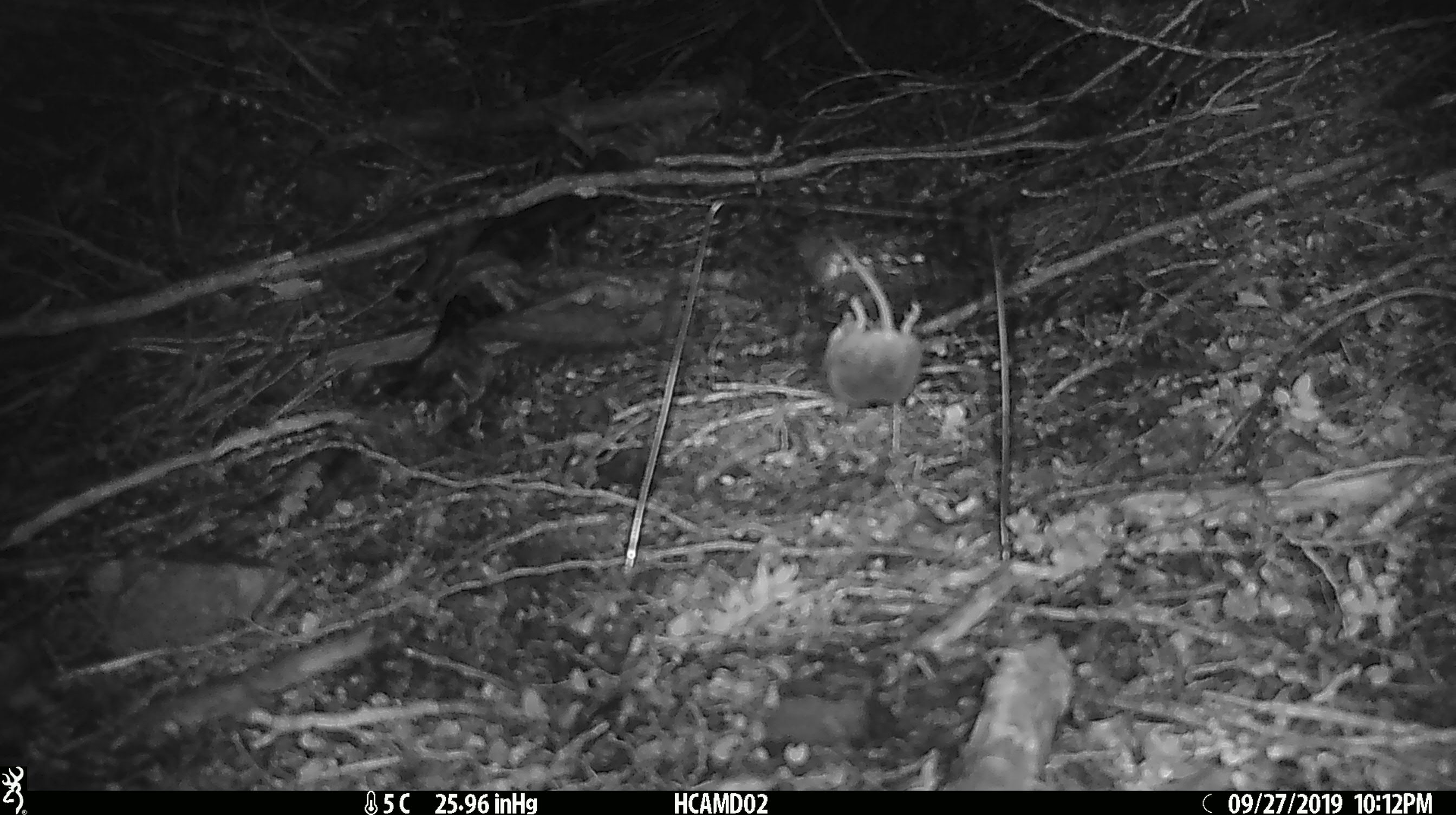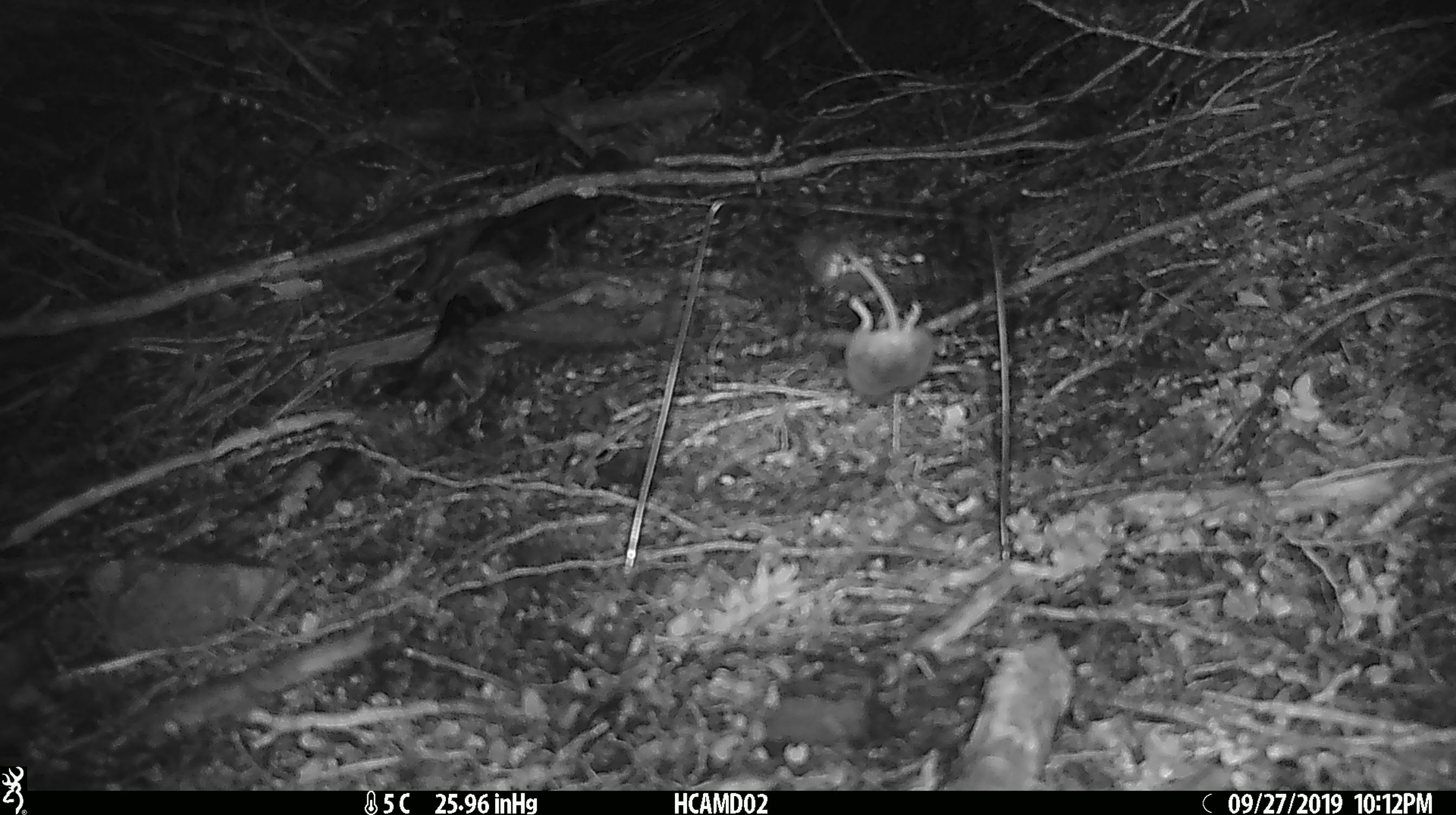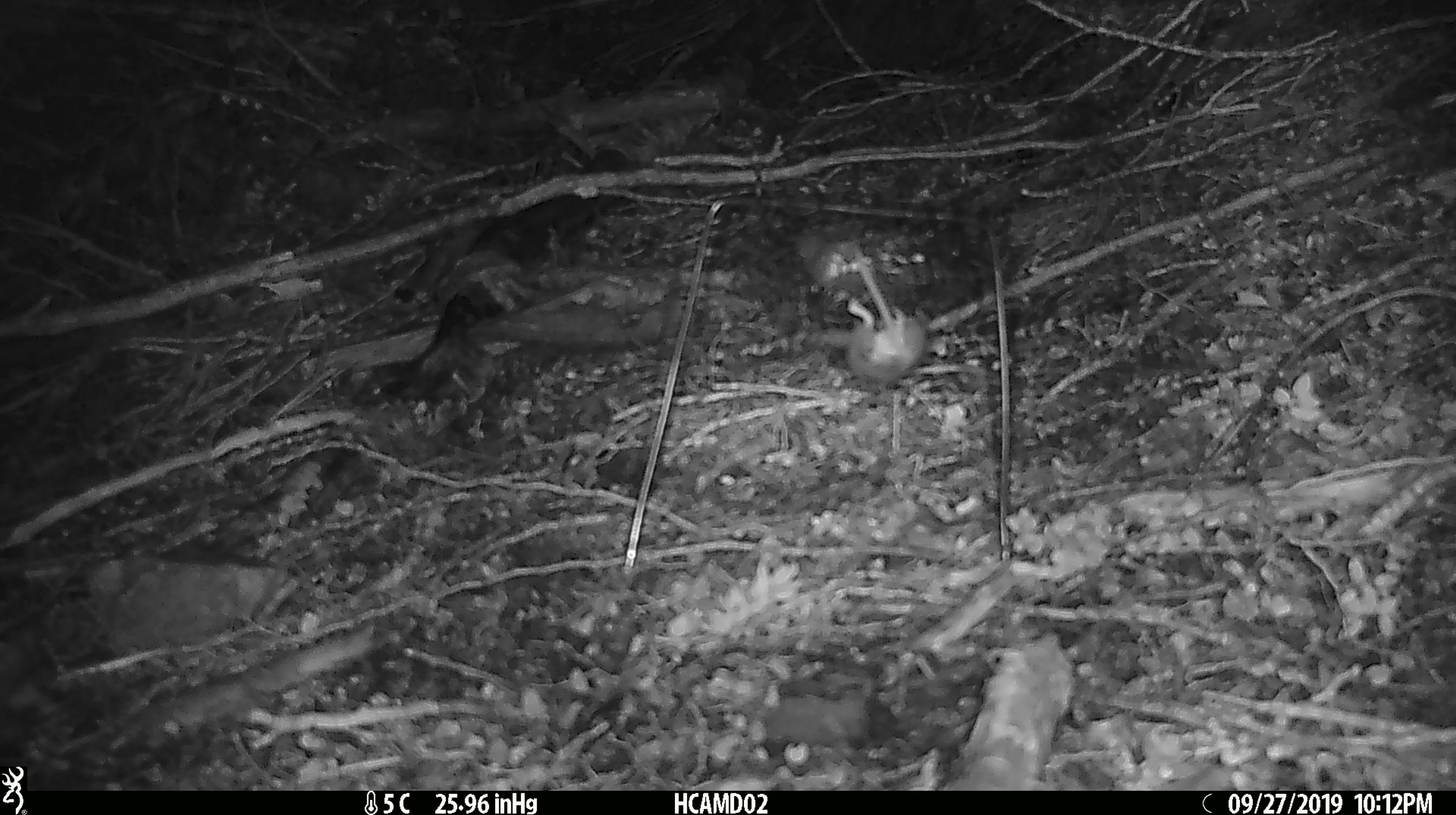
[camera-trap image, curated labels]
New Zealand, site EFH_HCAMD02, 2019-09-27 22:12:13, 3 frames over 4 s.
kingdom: Animalia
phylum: Chordata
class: Mammalia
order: Rodentia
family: Muridae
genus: Mus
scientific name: Mus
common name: mouse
Mouse (Mus).